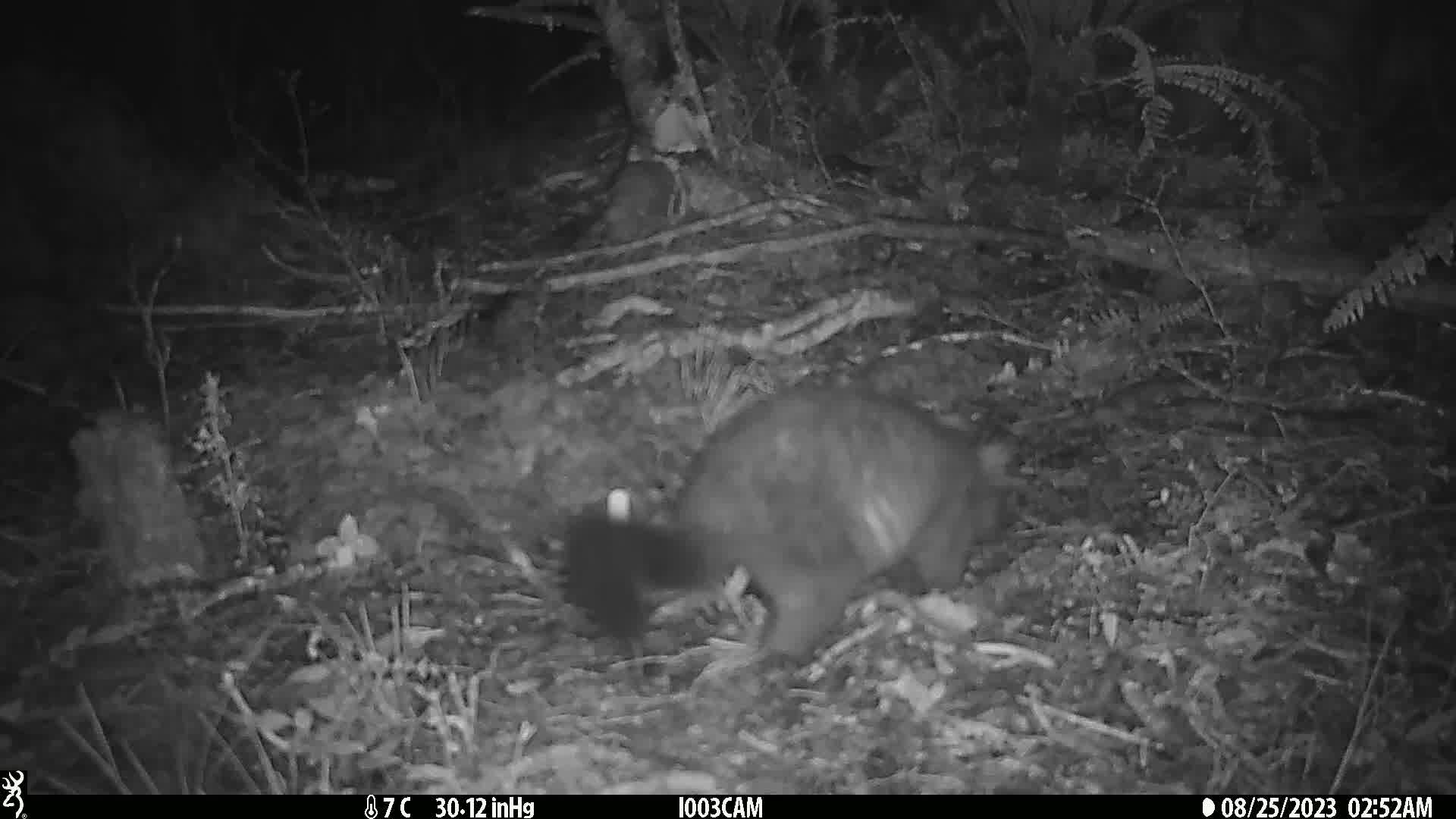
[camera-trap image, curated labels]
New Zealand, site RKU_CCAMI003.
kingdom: Animalia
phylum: Chordata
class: Mammalia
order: Diprotodontia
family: Phalangeridae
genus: Trichosurus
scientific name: Trichosurus vulpecula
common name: common brushtail possum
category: possum